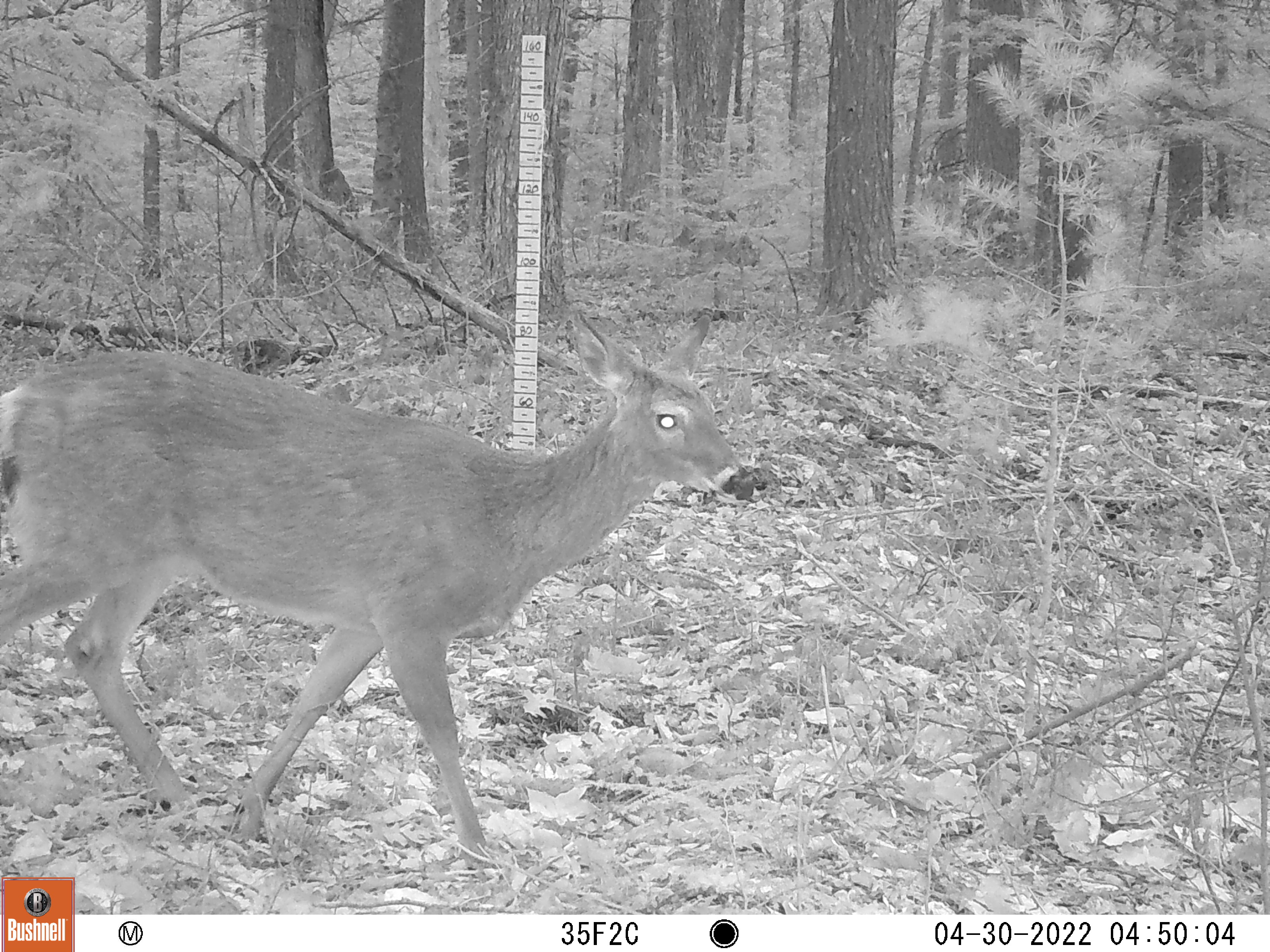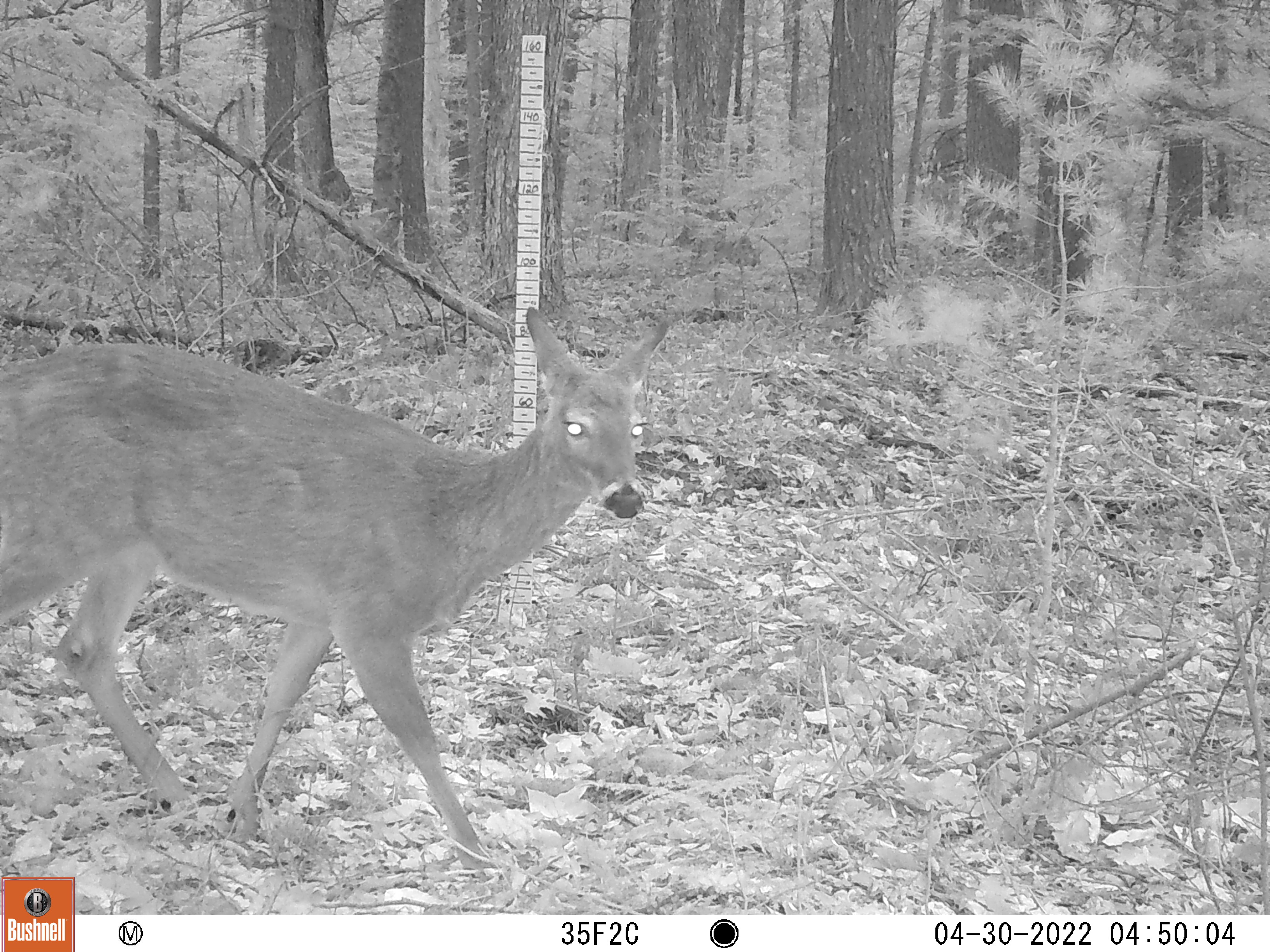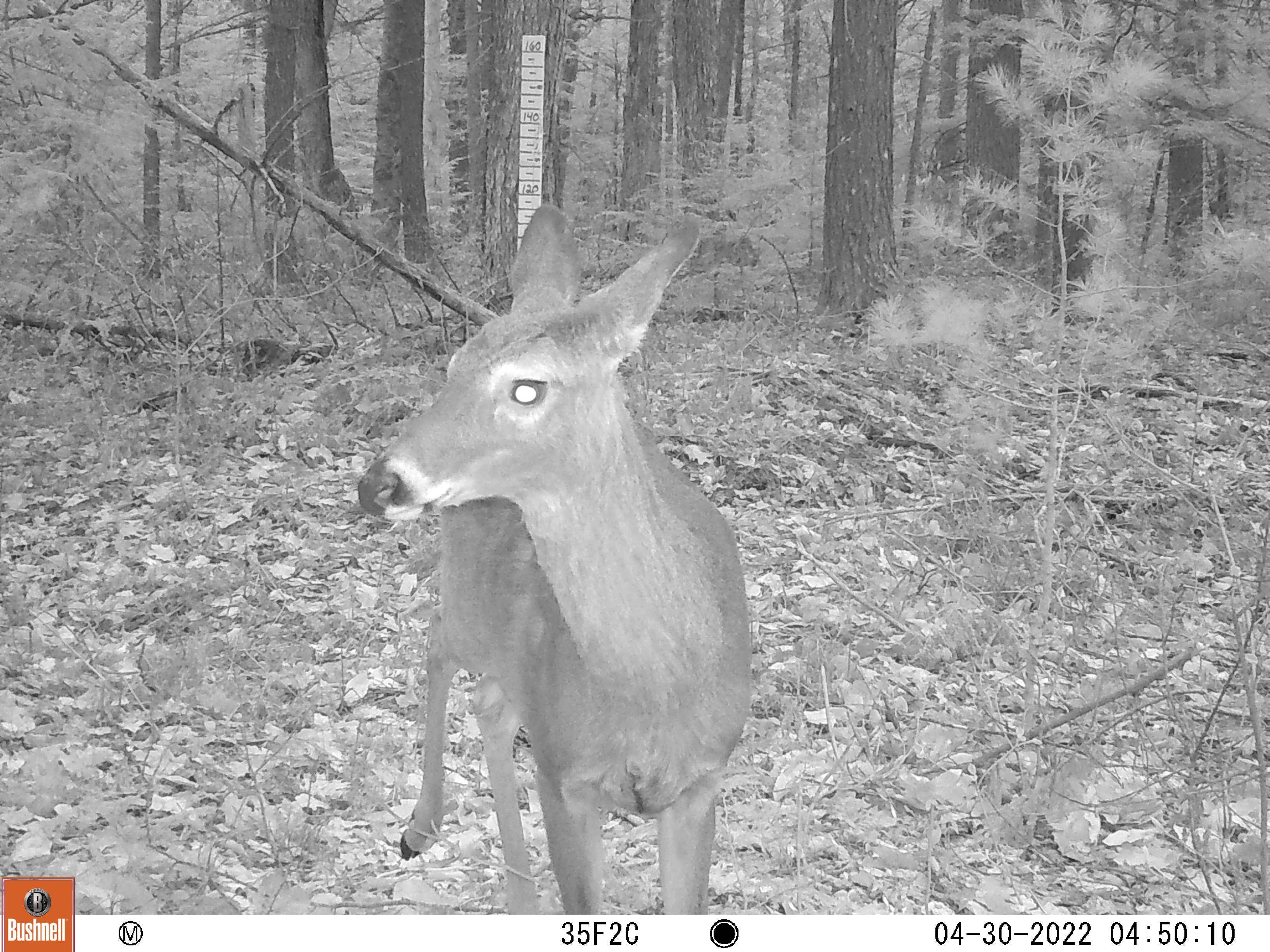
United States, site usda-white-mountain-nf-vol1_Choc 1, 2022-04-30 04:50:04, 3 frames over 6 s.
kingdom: Animalia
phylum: Chordata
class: Mammalia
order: Artiodactyla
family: Cervidae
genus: Odocoileus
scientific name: Odocoileus virginianus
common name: white-tailed deer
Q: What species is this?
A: White-tailed deer (Odocoileus virginianus).